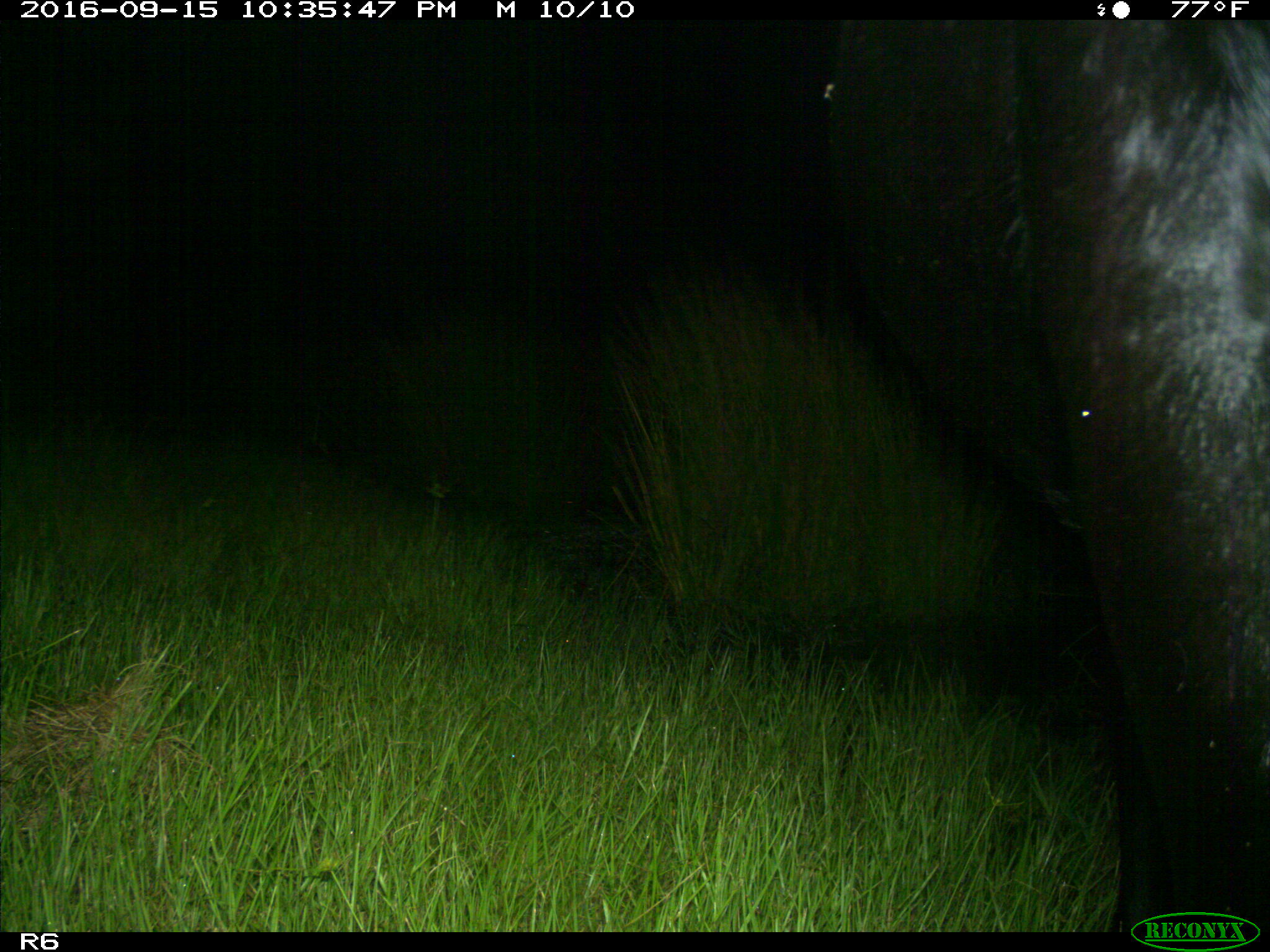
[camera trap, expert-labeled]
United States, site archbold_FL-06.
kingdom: Animalia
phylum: Chordata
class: Mammalia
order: Artiodactyla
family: Bovidae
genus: Bos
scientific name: Bos taurus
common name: domestic cow